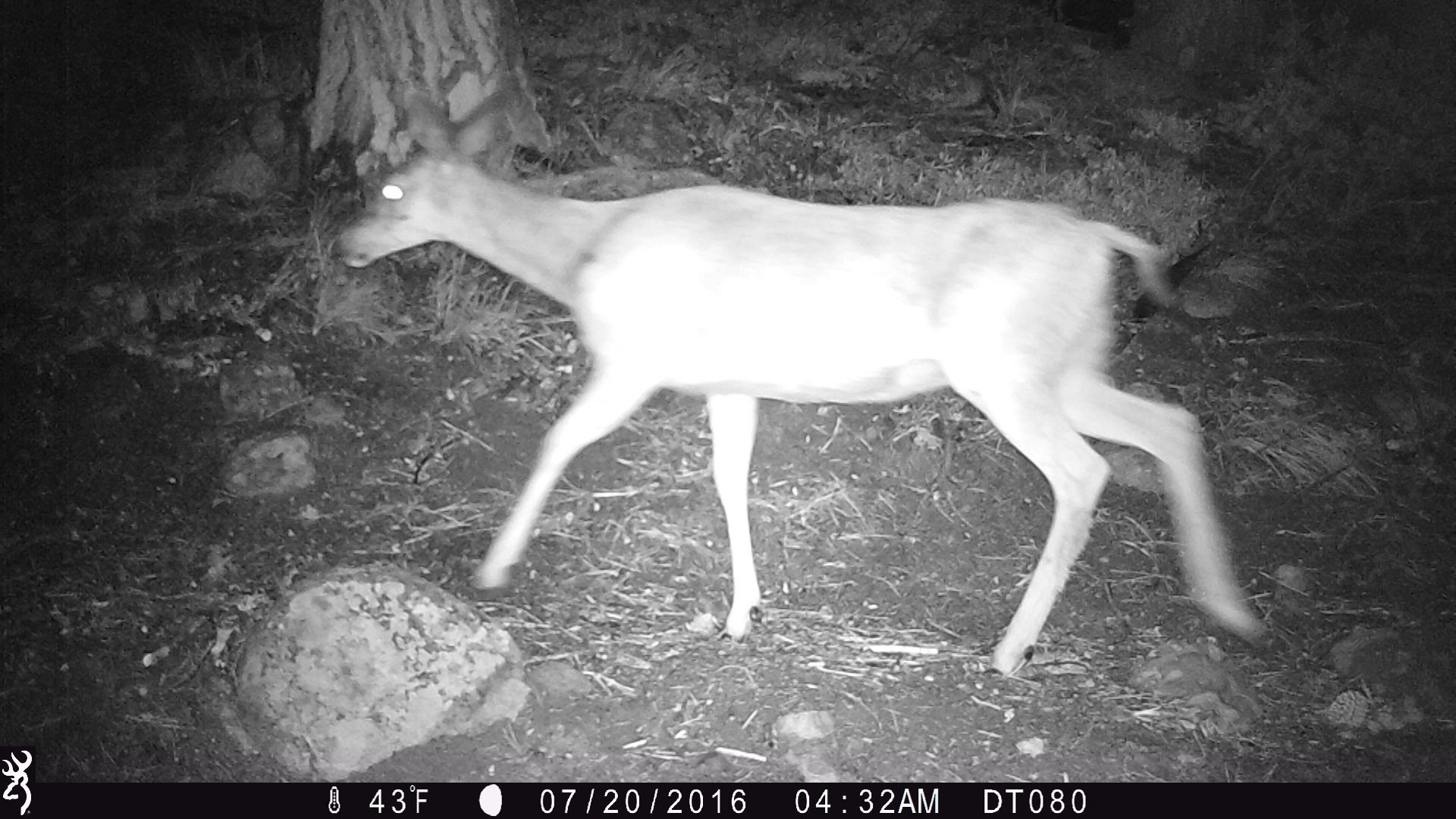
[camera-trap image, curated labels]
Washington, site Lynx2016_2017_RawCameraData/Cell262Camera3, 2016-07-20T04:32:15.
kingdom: Animalia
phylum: Chordata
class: Mammalia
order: Artiodactyla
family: Cervidae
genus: Odocoileus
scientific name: Odocoileus hemionus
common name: mule deer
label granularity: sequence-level